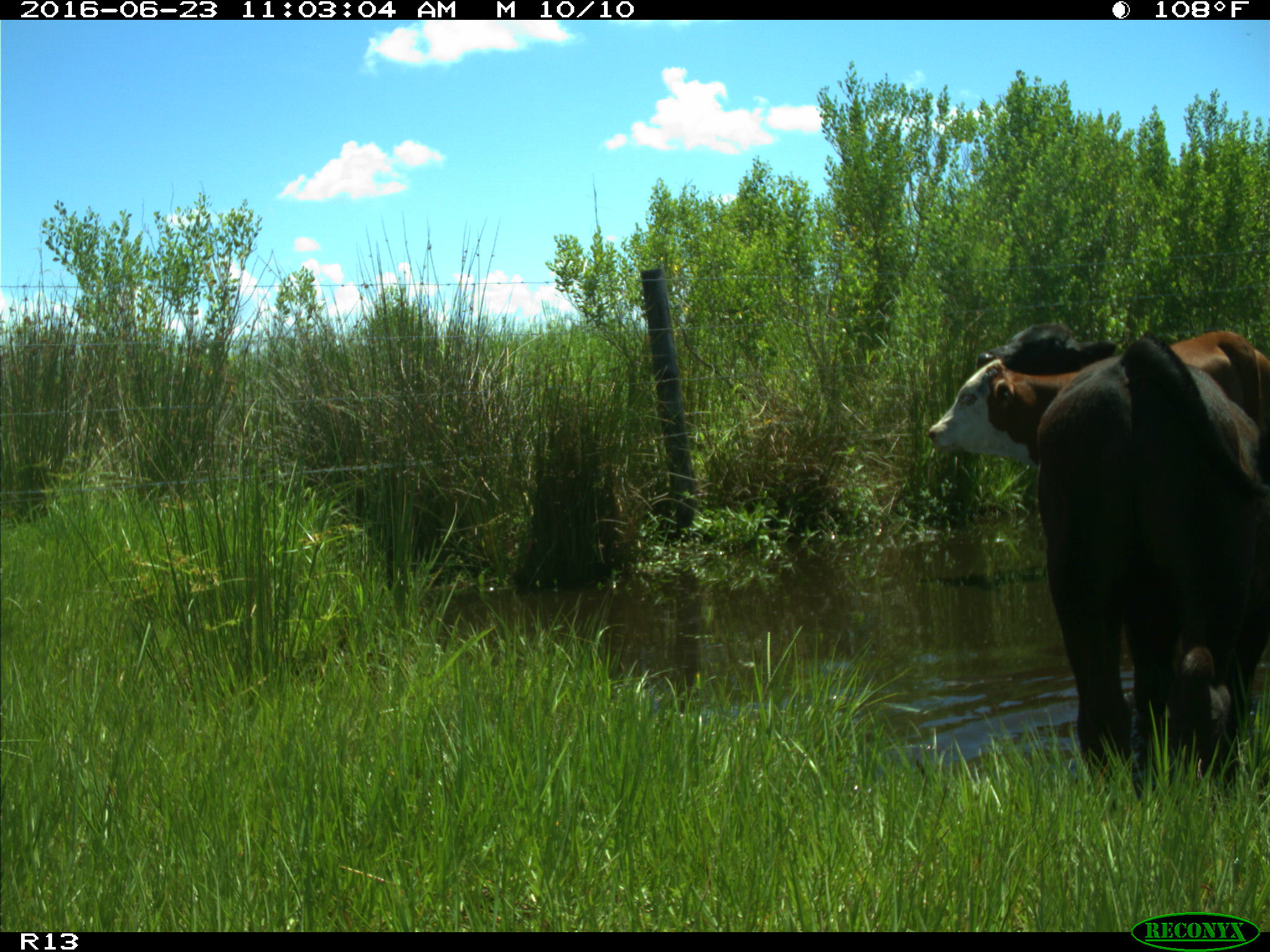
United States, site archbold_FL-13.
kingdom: Animalia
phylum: Chordata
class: Mammalia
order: Artiodactyla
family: Bovidae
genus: Bos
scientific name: Bos taurus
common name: domestic cow